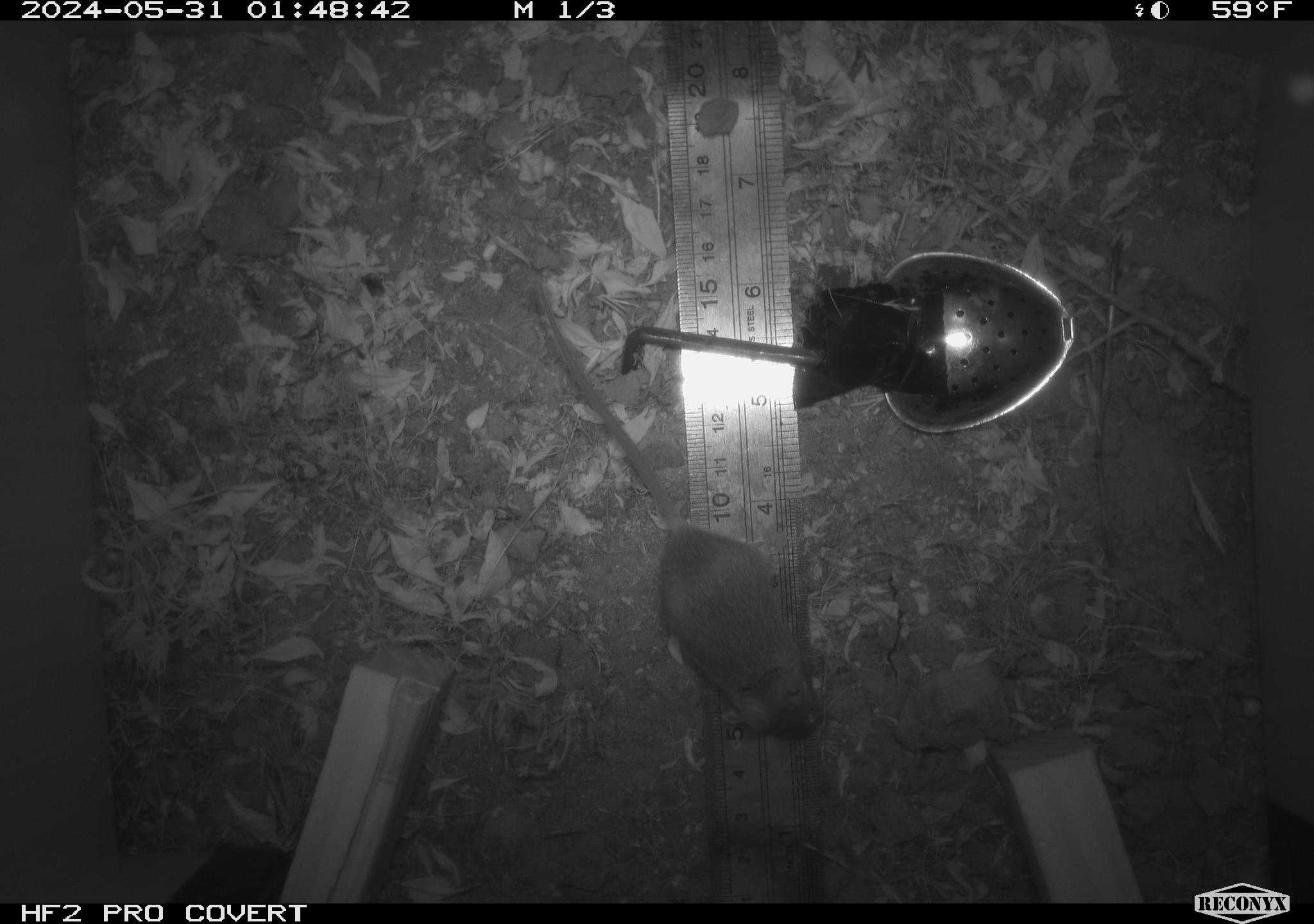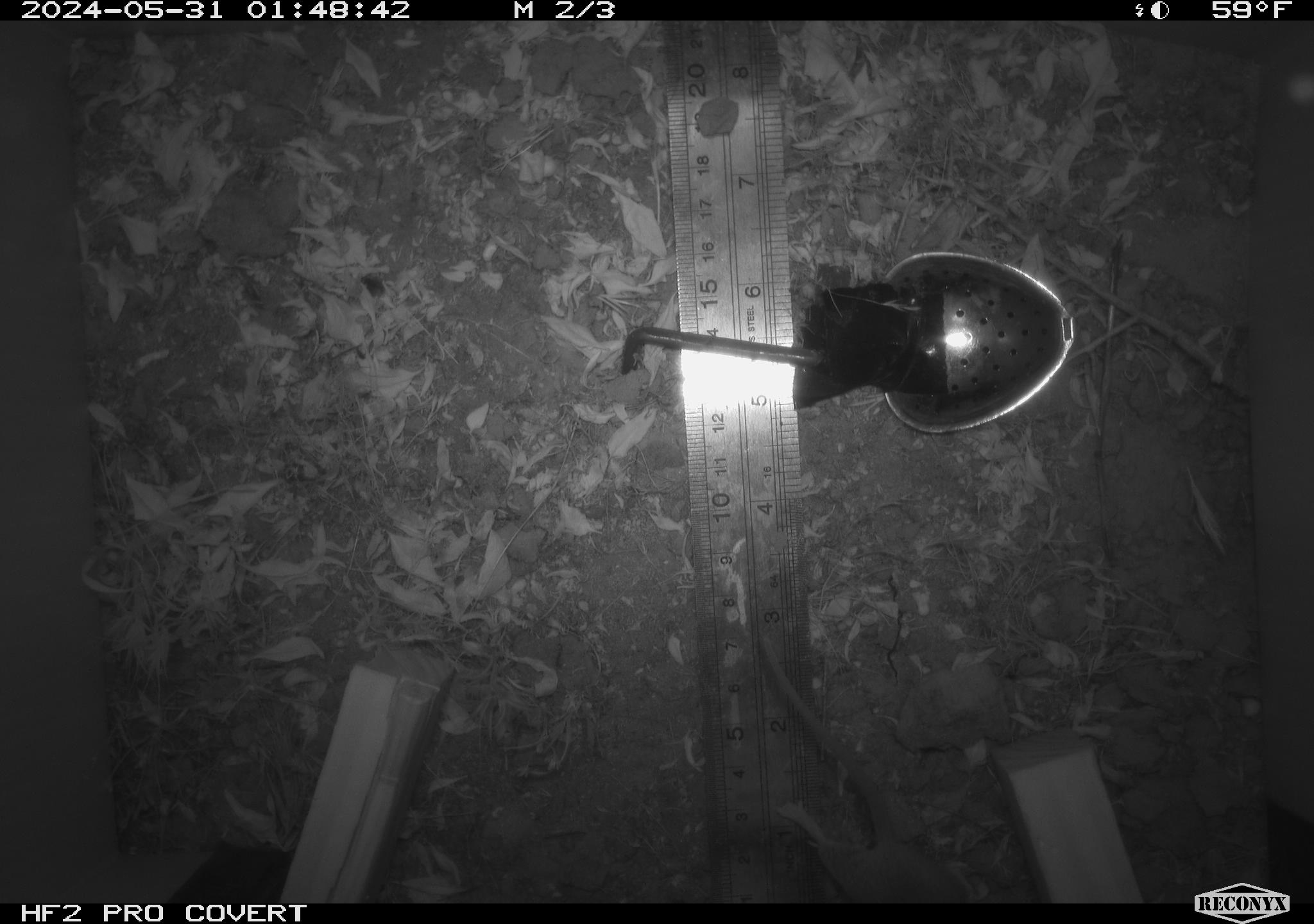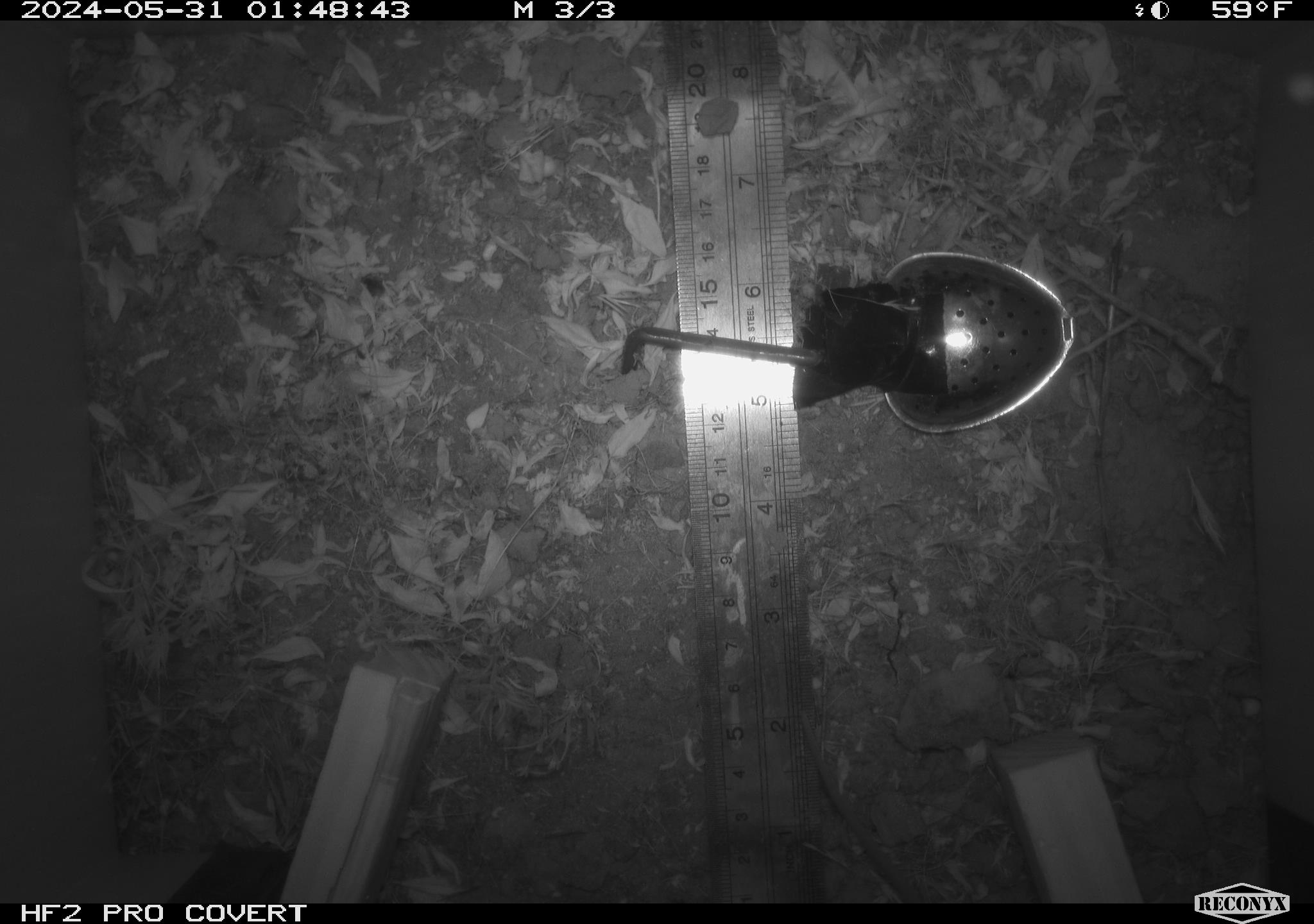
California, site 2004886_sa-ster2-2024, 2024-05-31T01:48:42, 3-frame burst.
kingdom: Animalia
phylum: Chordata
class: Mammalia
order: Rodentia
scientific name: Rodentia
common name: mouse species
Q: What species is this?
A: Mouse species (Rodentia).